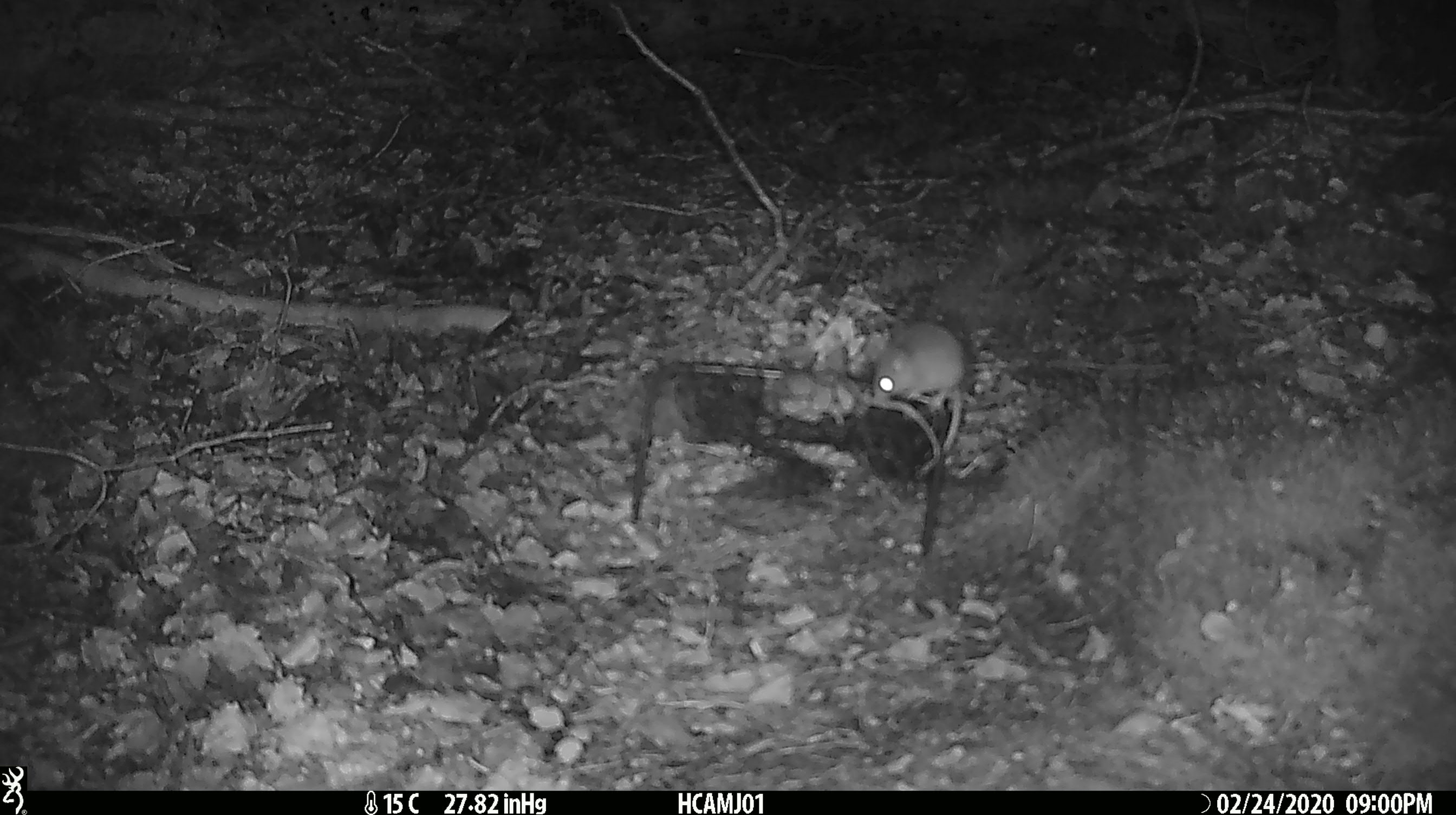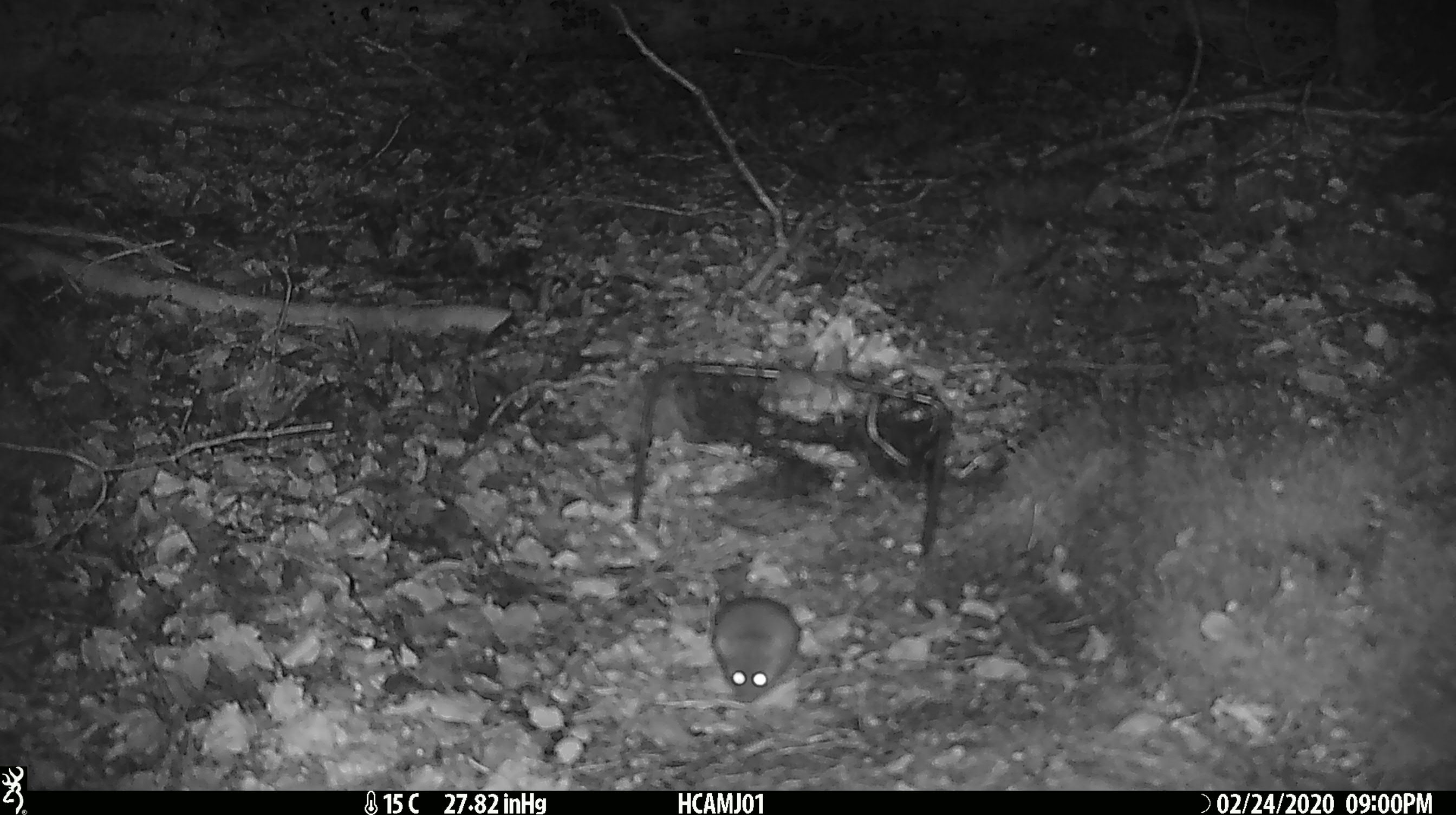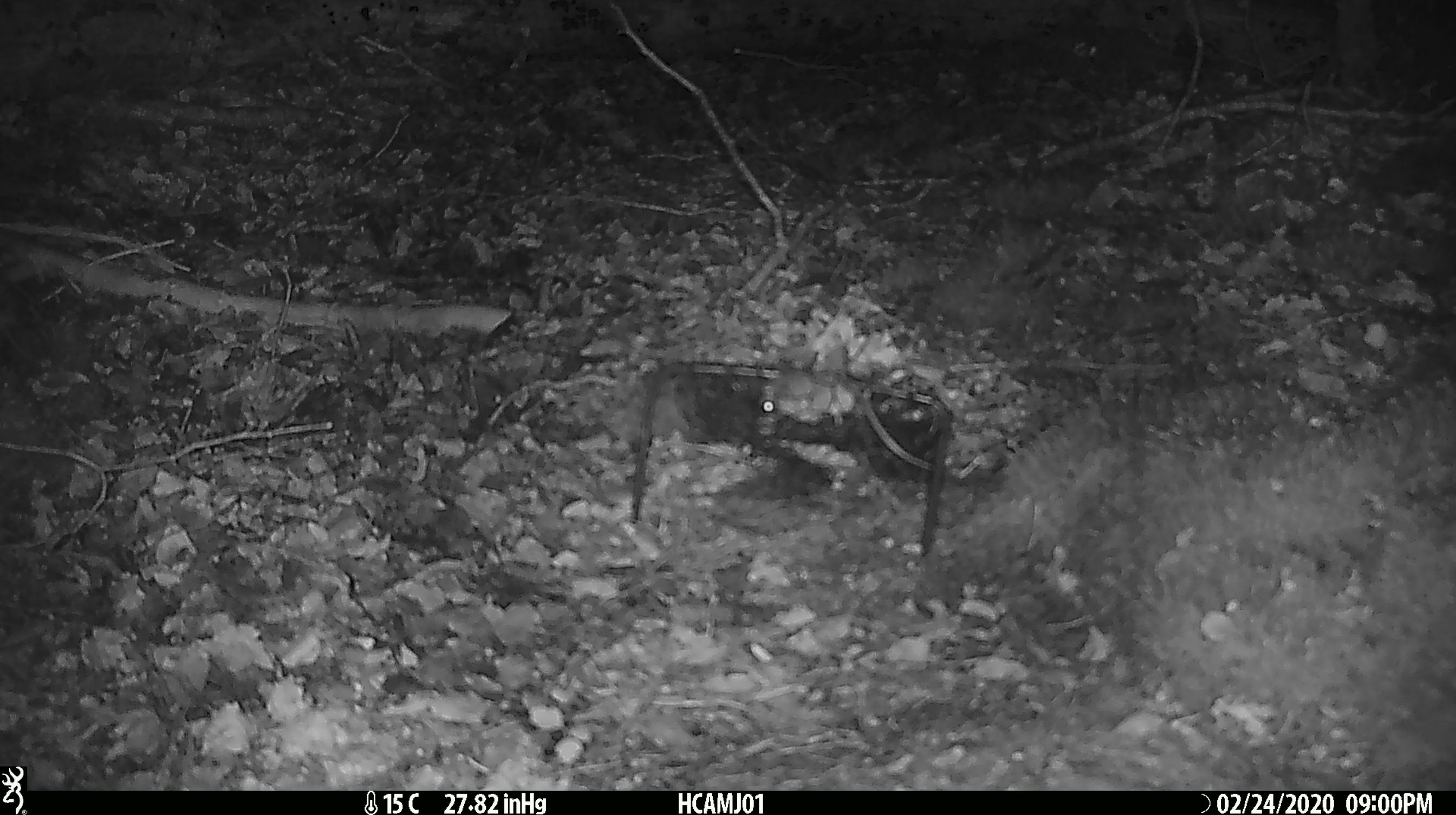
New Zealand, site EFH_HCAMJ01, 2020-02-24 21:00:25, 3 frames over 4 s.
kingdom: Animalia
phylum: Chordata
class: Mammalia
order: Rodentia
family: Muridae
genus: Mus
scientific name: Mus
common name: mouse